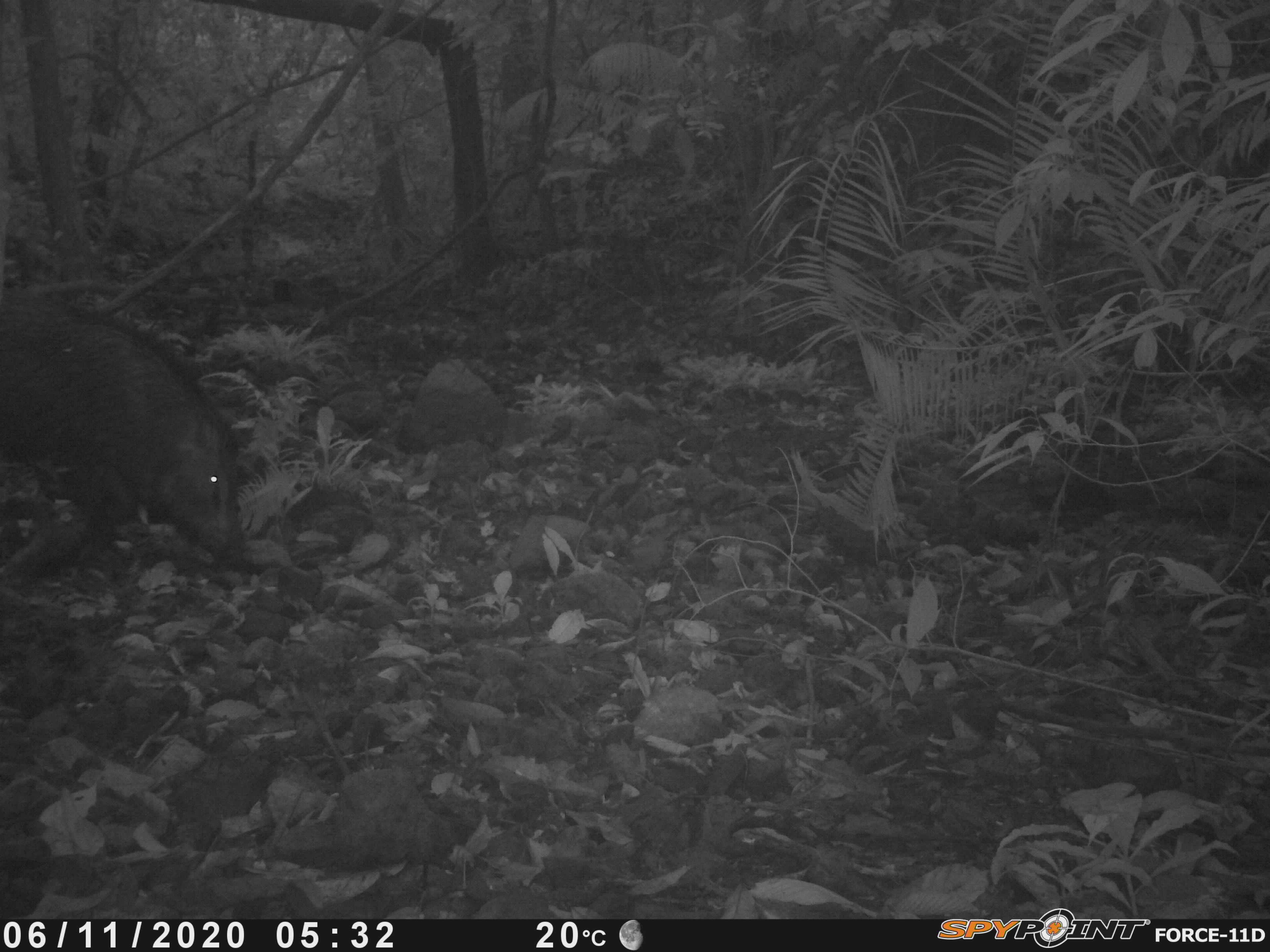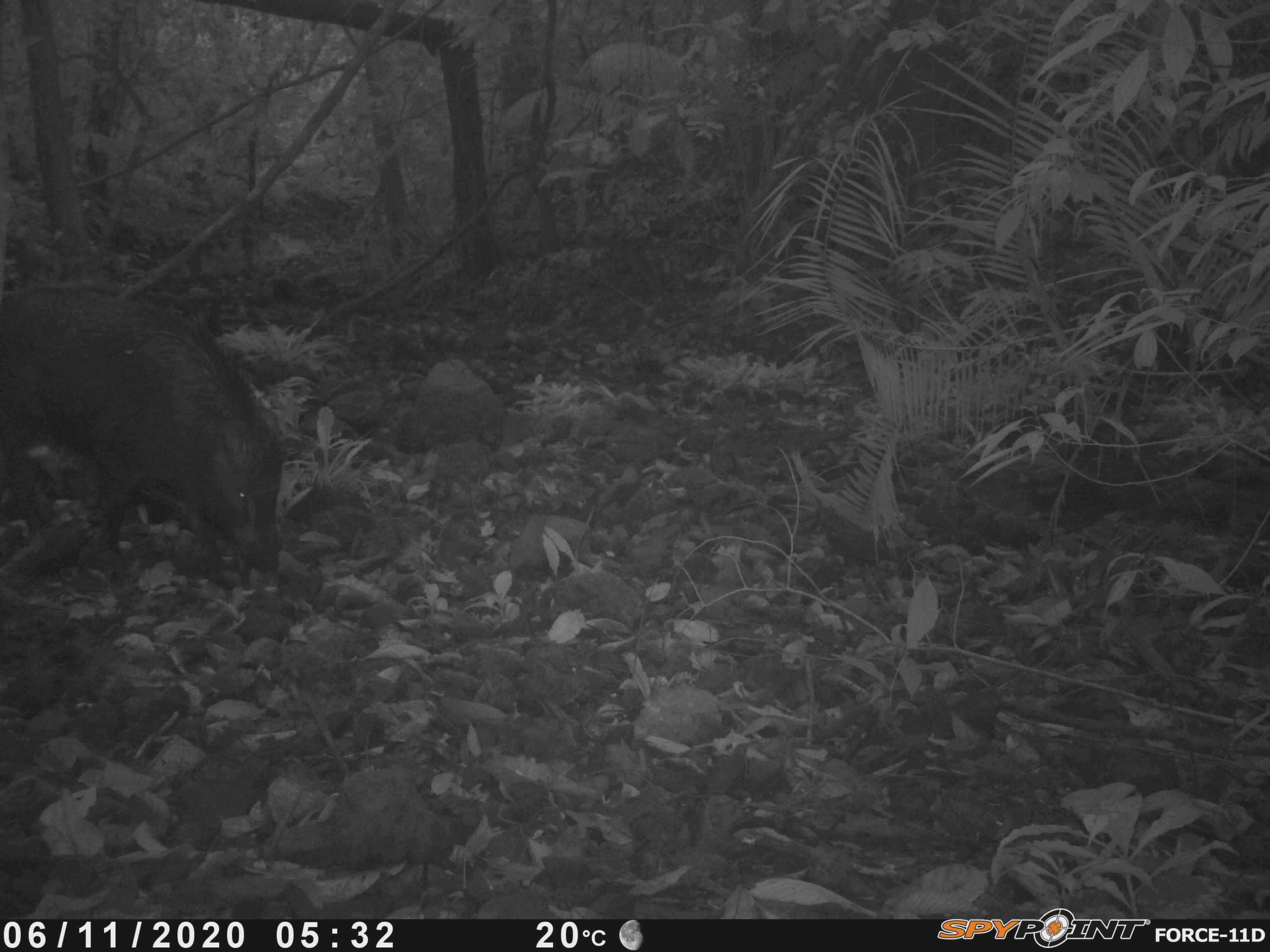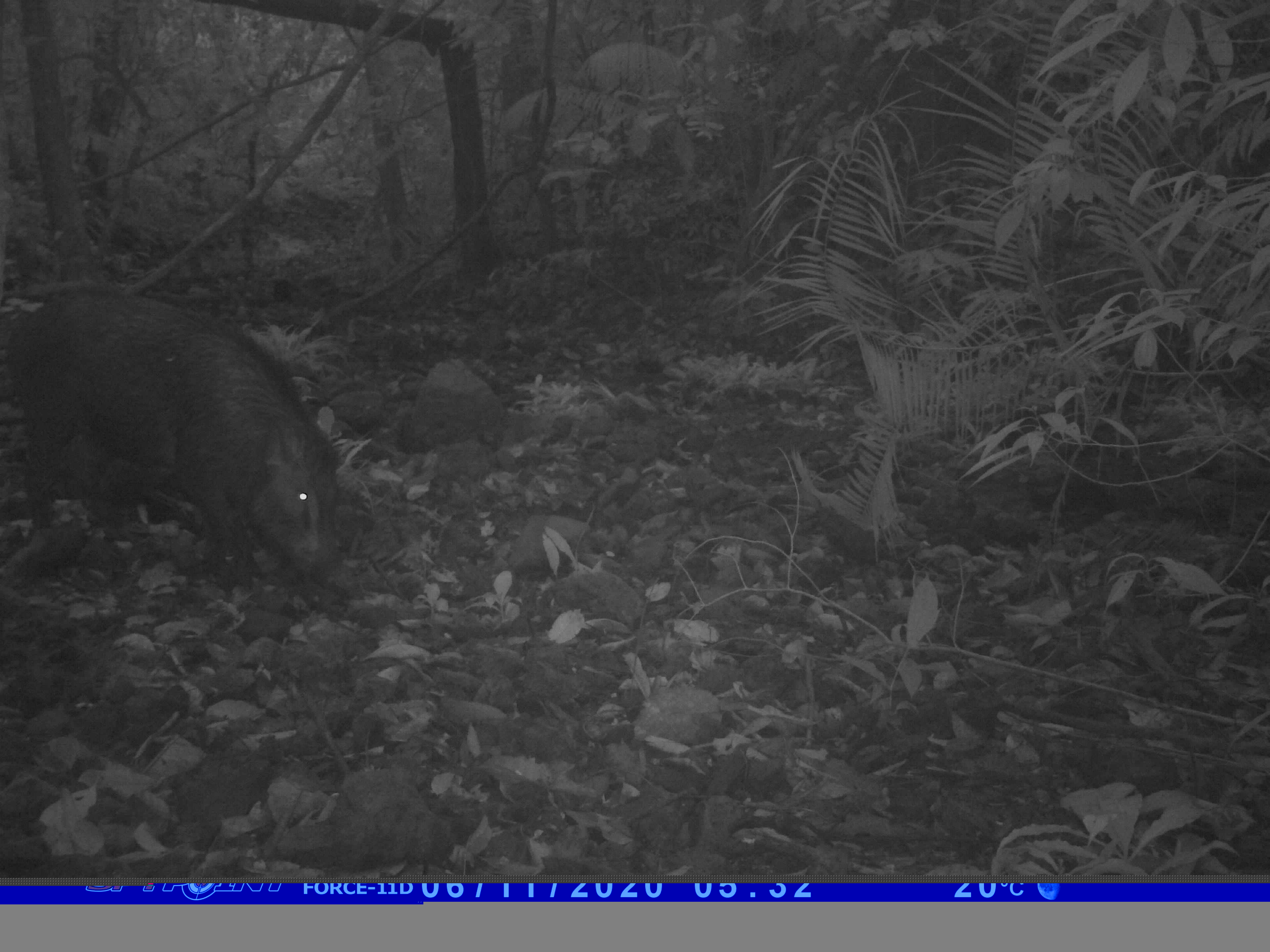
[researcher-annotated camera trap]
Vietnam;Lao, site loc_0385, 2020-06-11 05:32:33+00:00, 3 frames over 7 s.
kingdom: Animalia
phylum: Chordata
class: Mammalia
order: Artiodactyla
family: Suidae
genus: Sus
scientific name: Sus scrofa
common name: eurasian wild pig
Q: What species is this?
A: Eurasian wild pig (Sus scrofa).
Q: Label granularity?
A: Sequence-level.